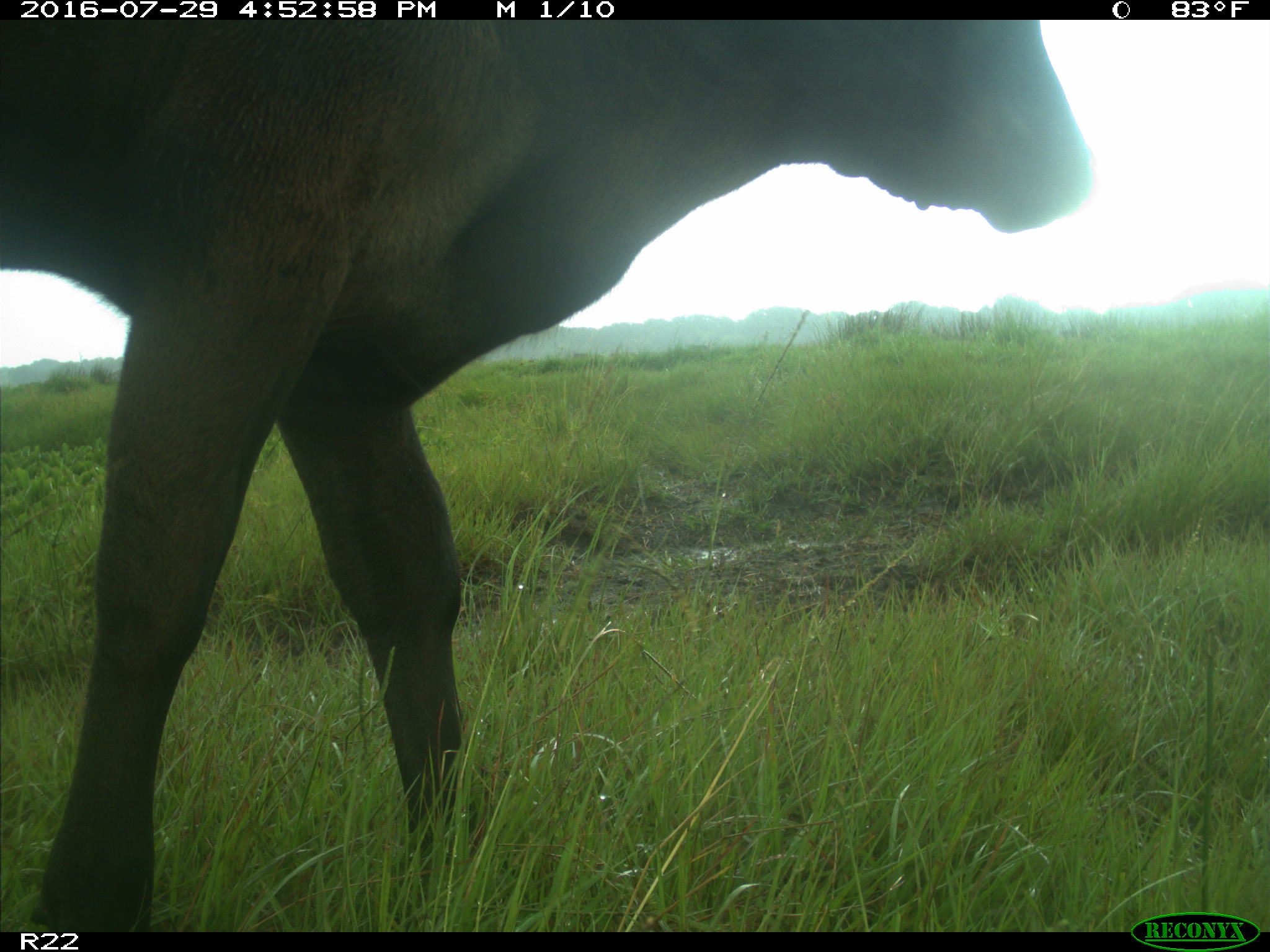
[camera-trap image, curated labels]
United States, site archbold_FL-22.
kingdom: Animalia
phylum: Chordata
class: Mammalia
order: Artiodactyla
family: Bovidae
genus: Bos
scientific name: Bos taurus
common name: domestic cow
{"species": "Bos taurus (domestic cow)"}